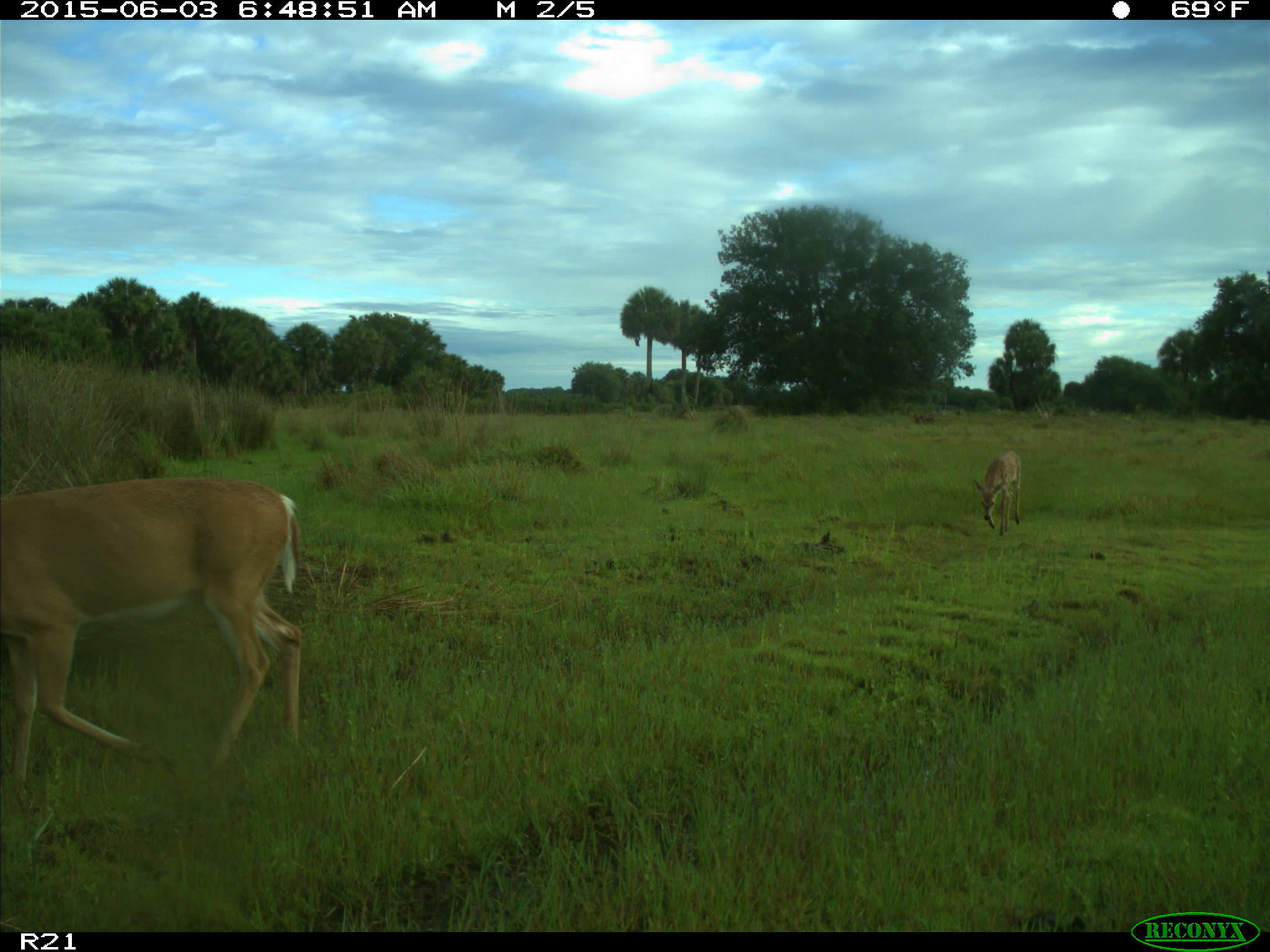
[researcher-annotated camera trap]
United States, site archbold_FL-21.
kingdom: Animalia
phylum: Chordata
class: Mammalia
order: Artiodactyla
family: Cervidae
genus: Odocoileus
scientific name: Odocoileus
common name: deer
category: unidentified deer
Unidentified deer (deer) (Odocoileus).